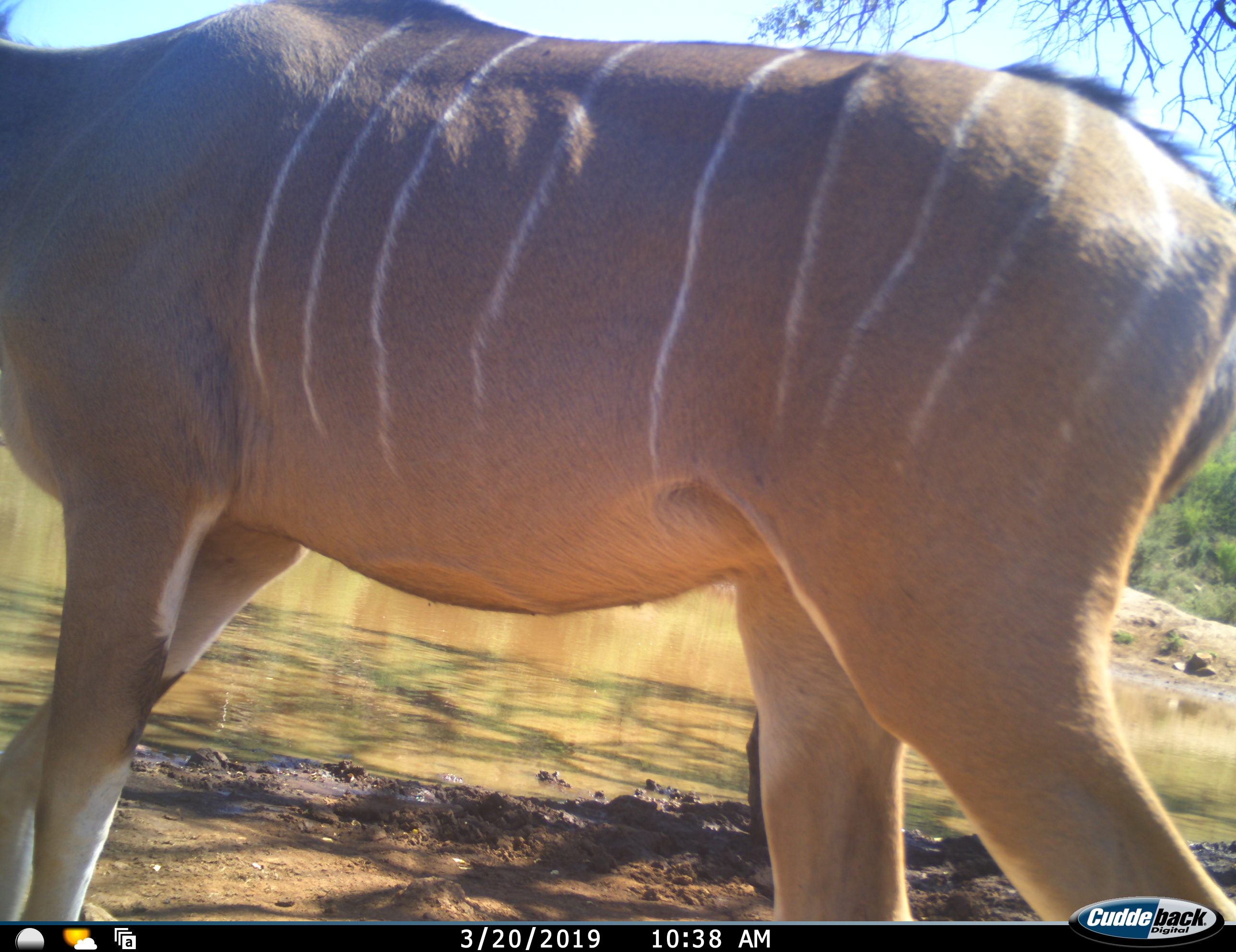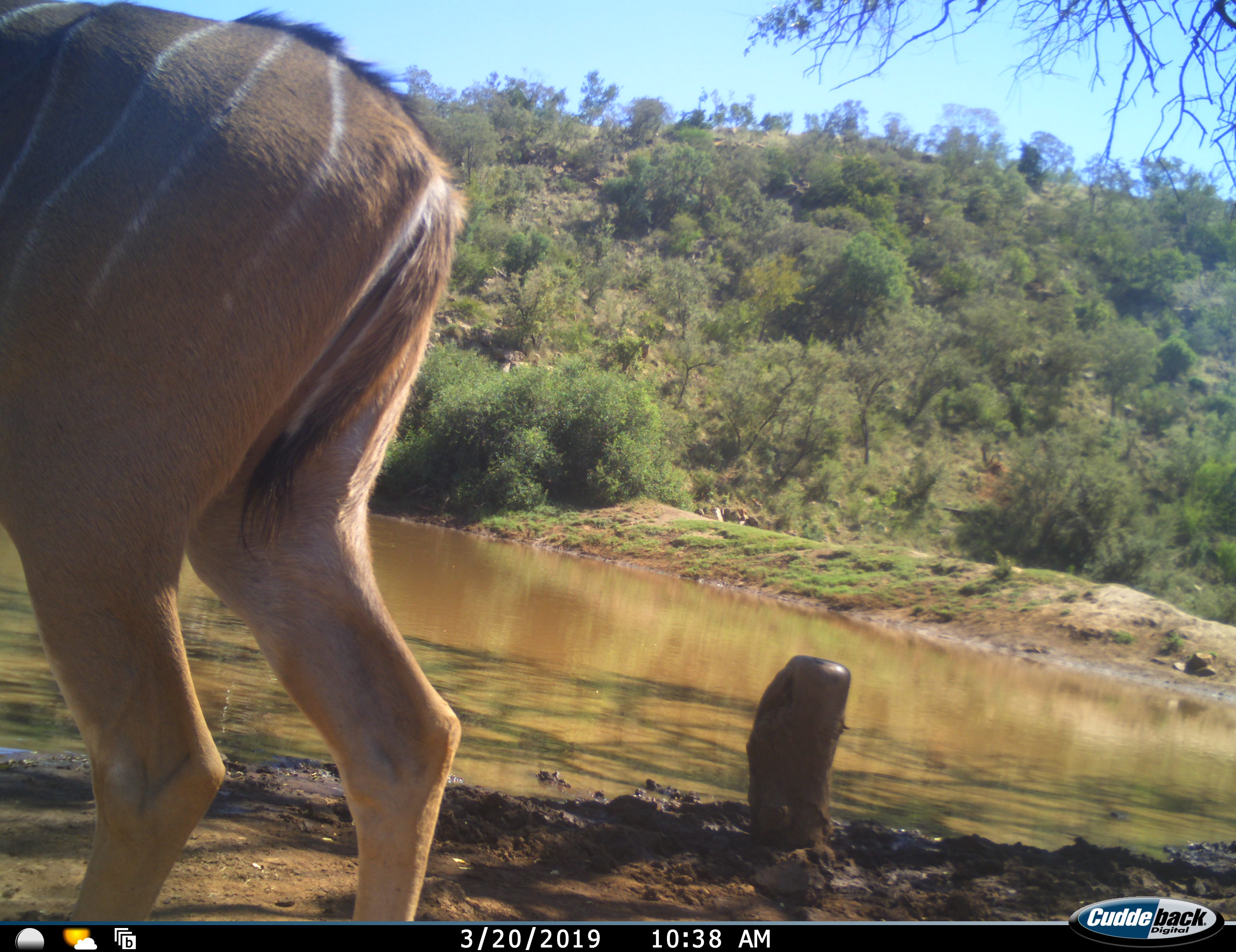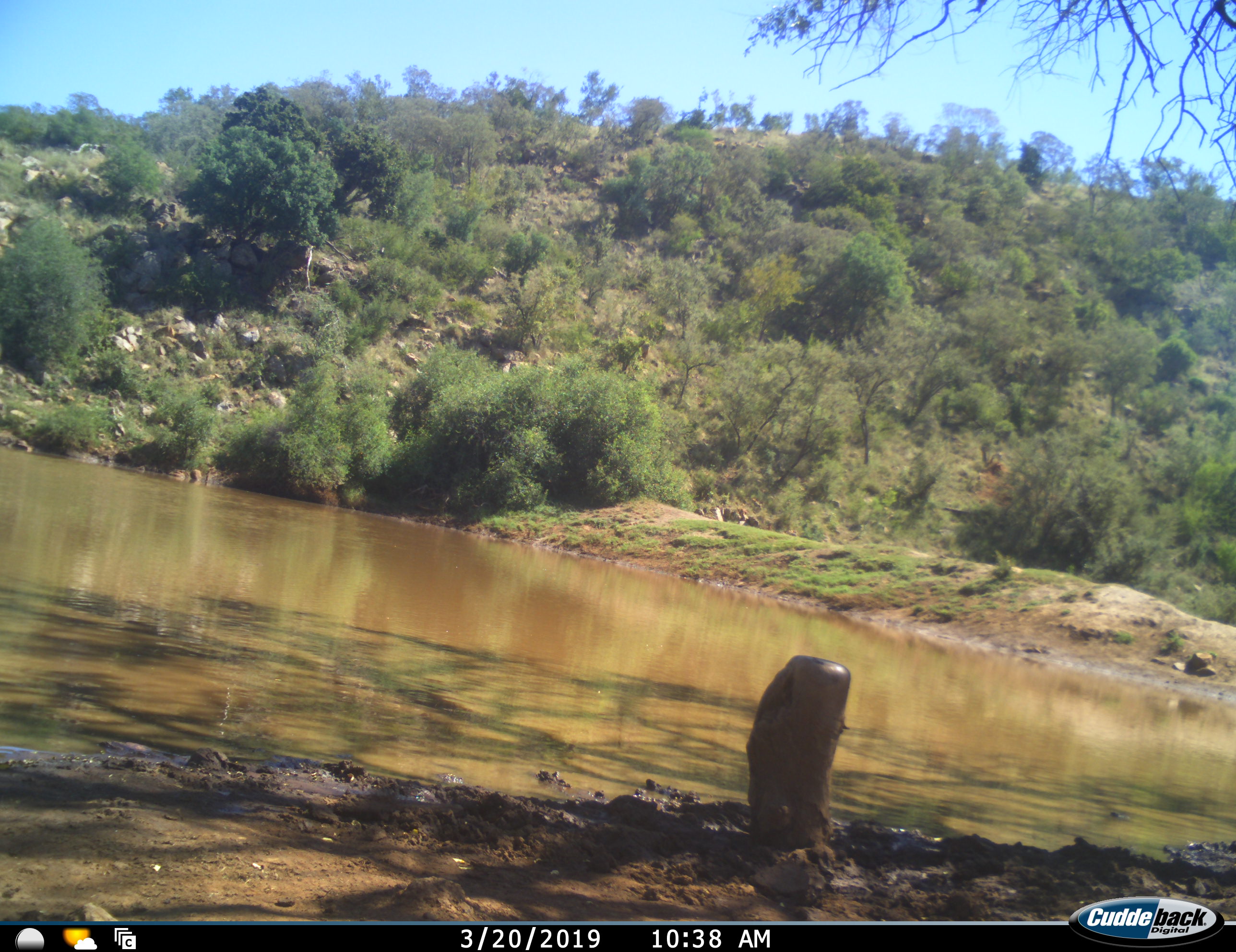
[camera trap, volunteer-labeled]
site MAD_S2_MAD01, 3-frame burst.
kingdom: Animalia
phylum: Chordata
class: Mammalia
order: Artiodactyla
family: Bovidae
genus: Tragelaphus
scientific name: Tragelaphus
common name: kudu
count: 1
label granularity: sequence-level